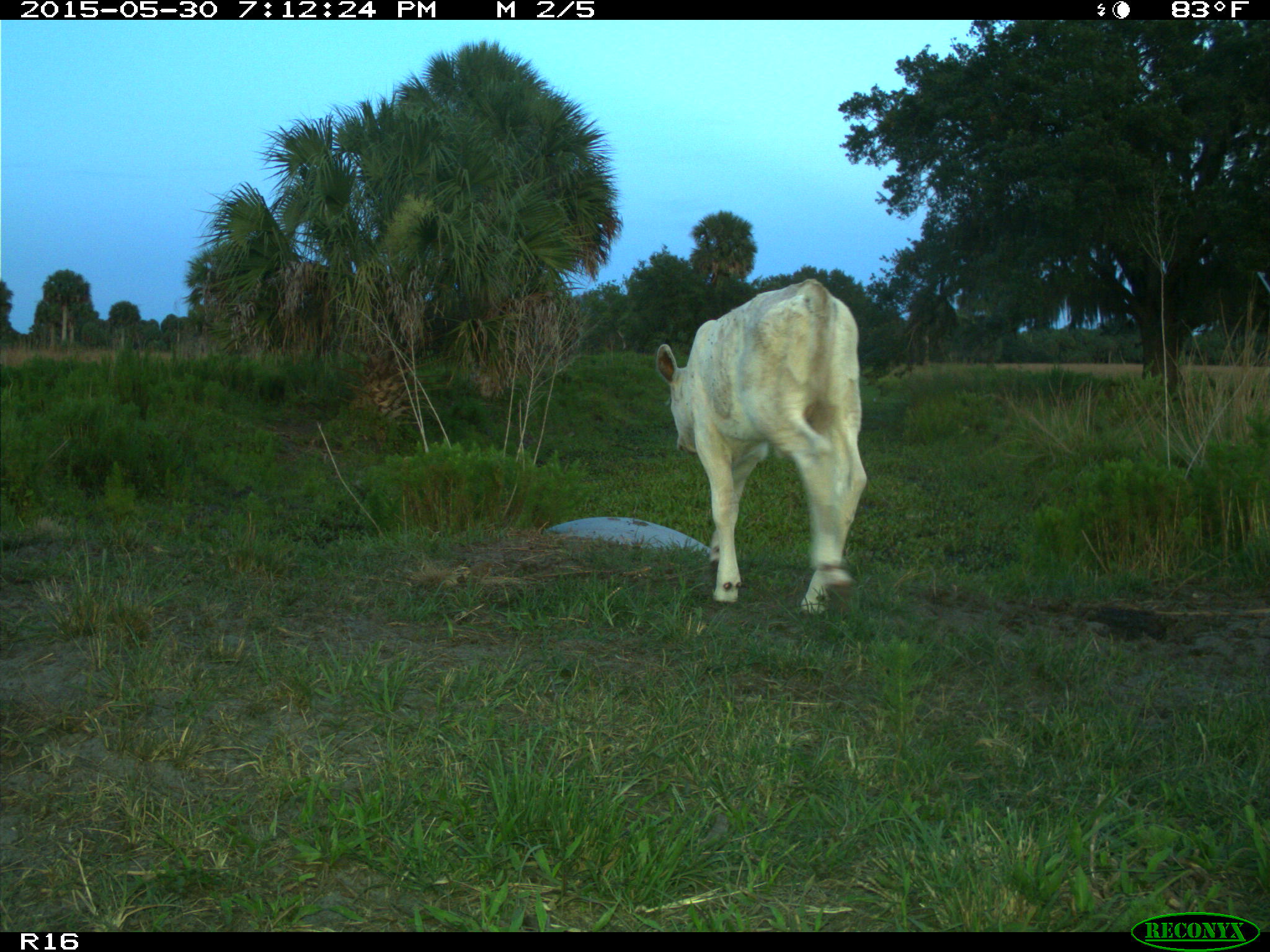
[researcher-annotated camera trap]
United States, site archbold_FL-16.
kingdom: Animalia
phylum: Chordata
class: Mammalia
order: Artiodactyla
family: Bovidae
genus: Bos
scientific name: Bos taurus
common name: domestic cow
Bos taurus (domestic cow).